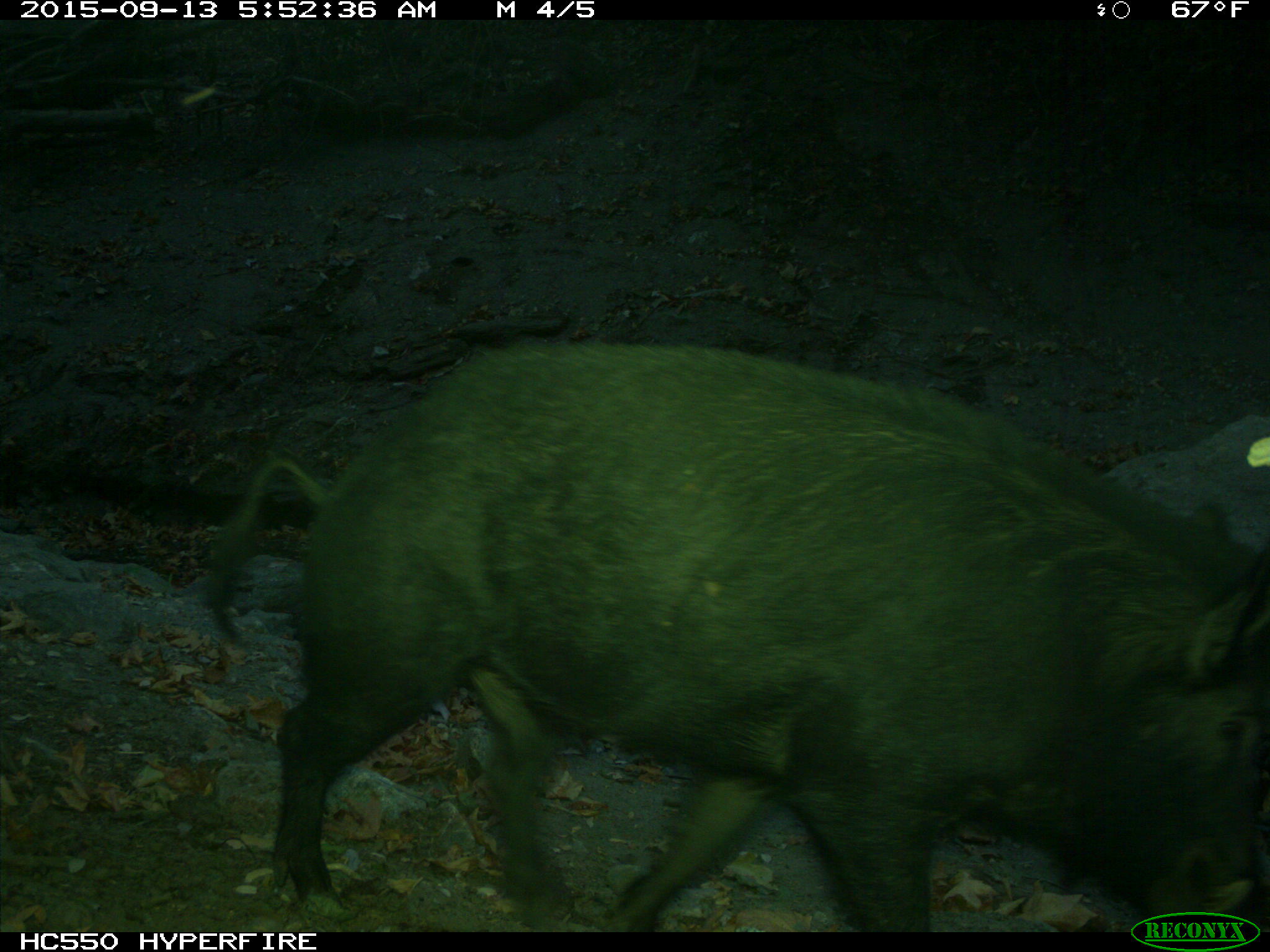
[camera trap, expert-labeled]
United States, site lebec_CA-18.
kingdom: Animalia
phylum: Chordata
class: Mammalia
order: Artiodactyla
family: Suidae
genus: Sus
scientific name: Sus scrofa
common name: wild boar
Sus scrofa (wild boar).